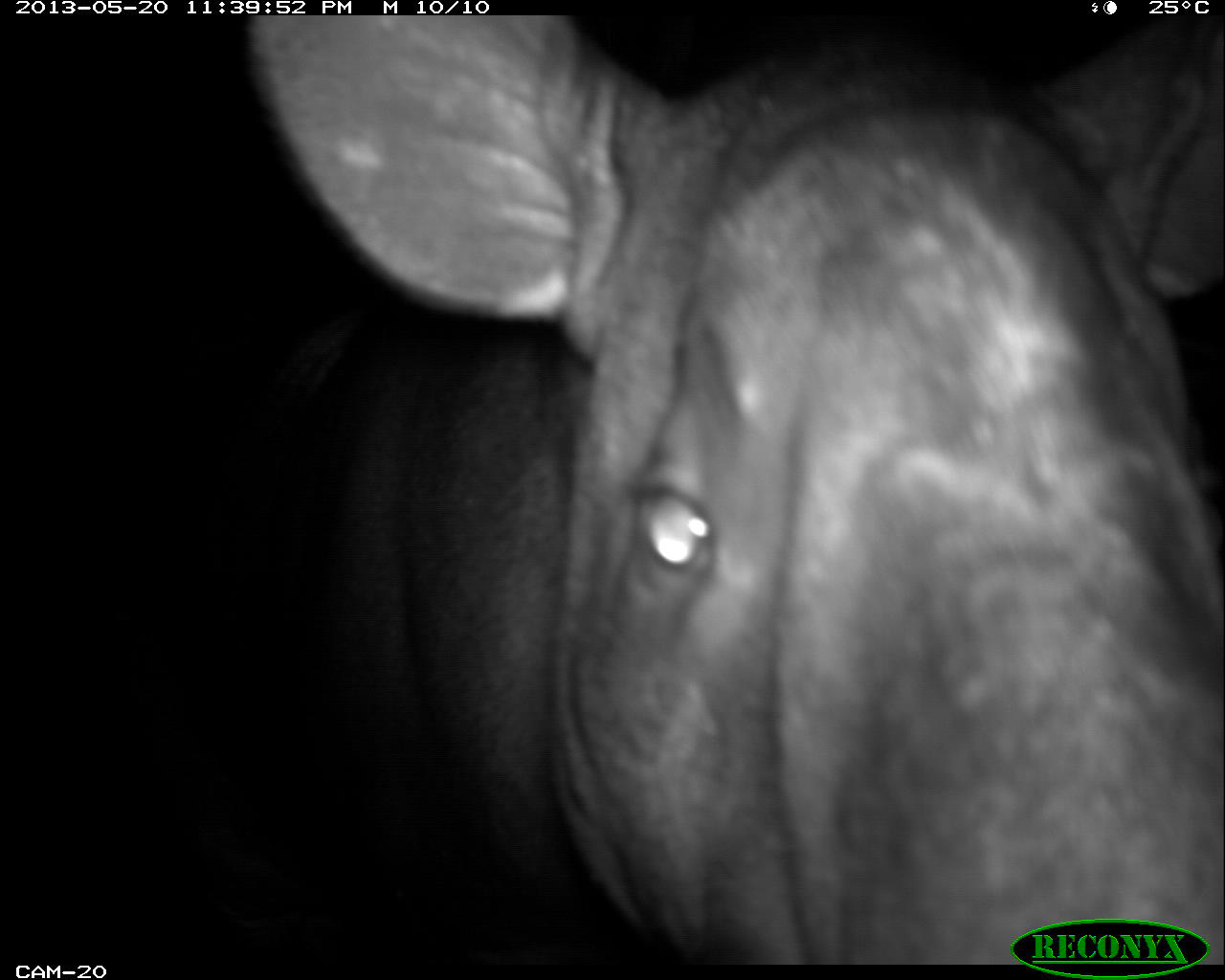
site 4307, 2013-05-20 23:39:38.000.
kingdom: Animalia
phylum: Chordata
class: Mammalia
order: Perissodactyla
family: Tapiridae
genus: Tapirus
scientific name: Tapirus bairdii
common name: baird's tapir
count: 1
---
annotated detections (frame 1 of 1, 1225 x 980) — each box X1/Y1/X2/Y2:
tapirus bairdii: 232/15/1225/964